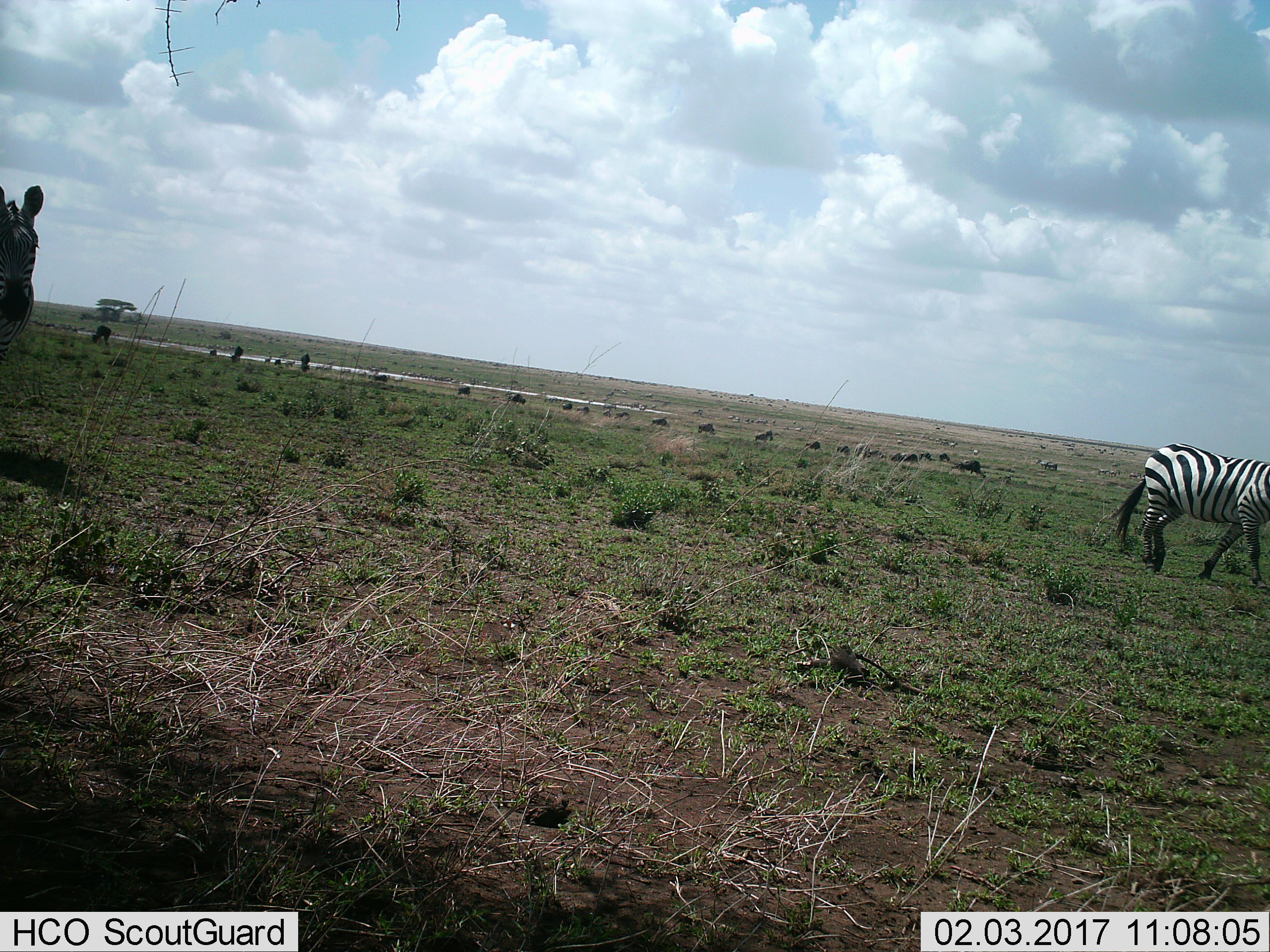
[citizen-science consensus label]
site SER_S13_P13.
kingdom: Animalia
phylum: Chordata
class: Mammalia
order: Perissodactyla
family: Equidae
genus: Equus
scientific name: Equus quagga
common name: plains zebra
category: zebraplains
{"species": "zebraplains (plains zebra) (Equus quagga)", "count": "2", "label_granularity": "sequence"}